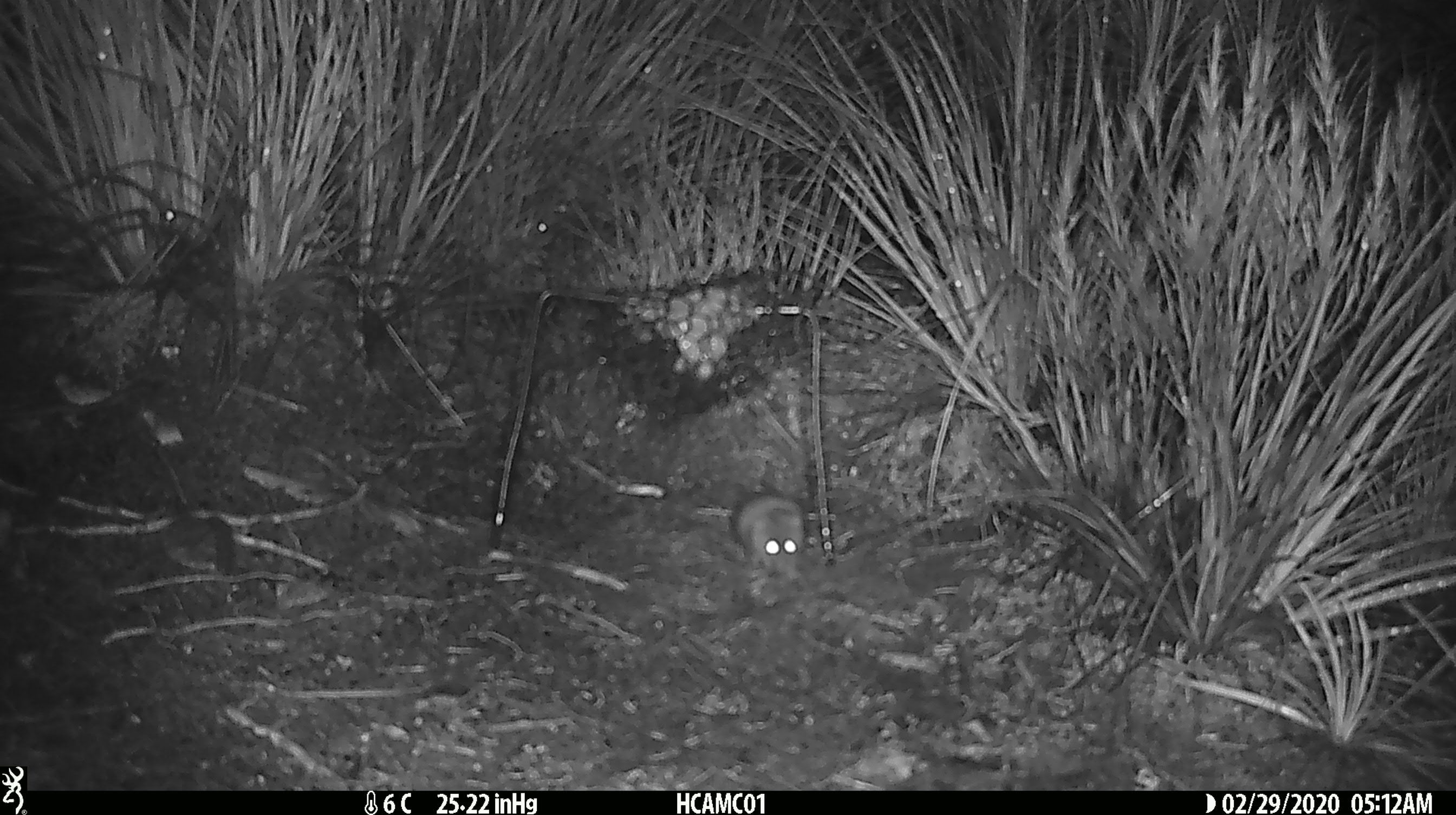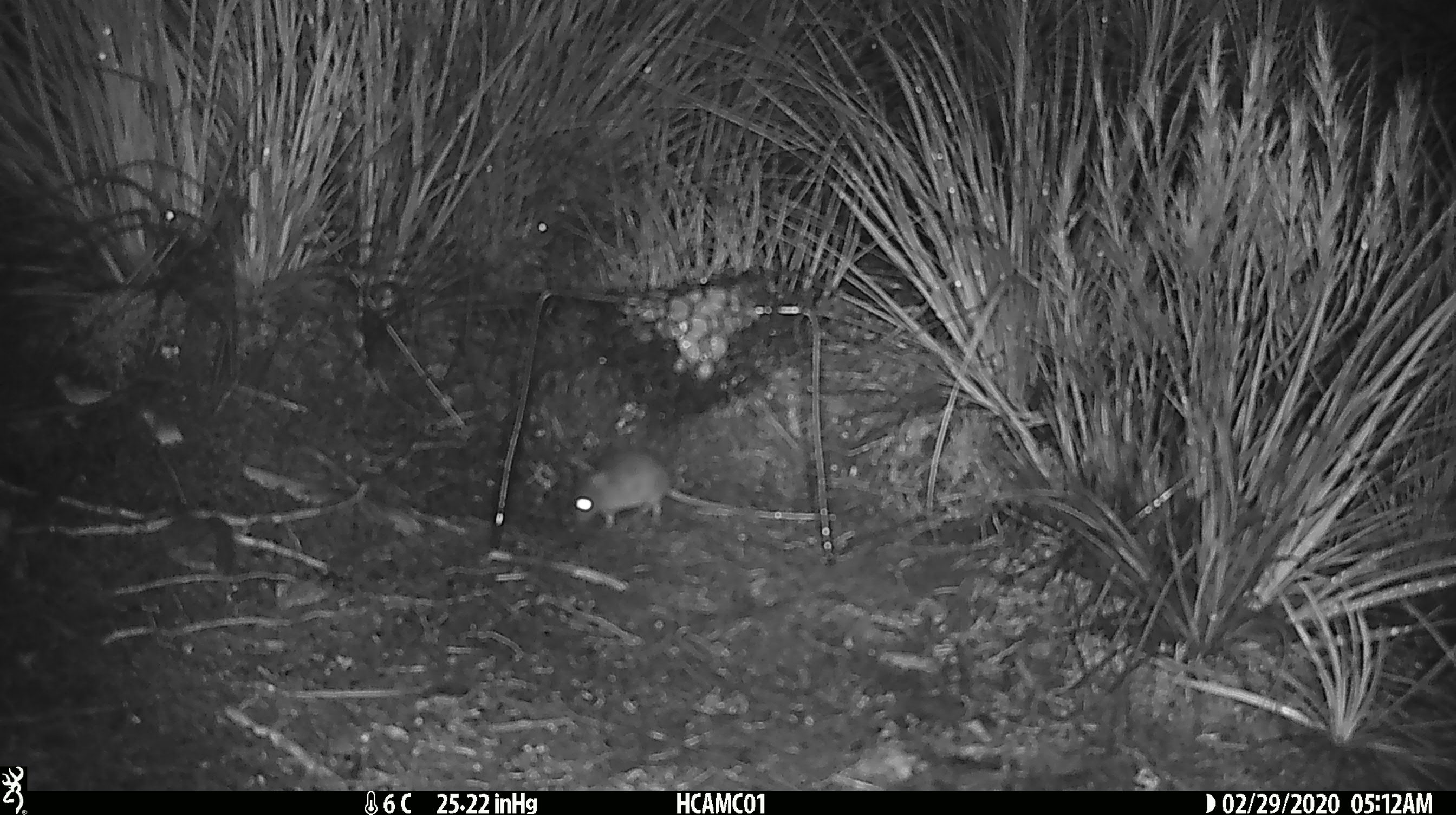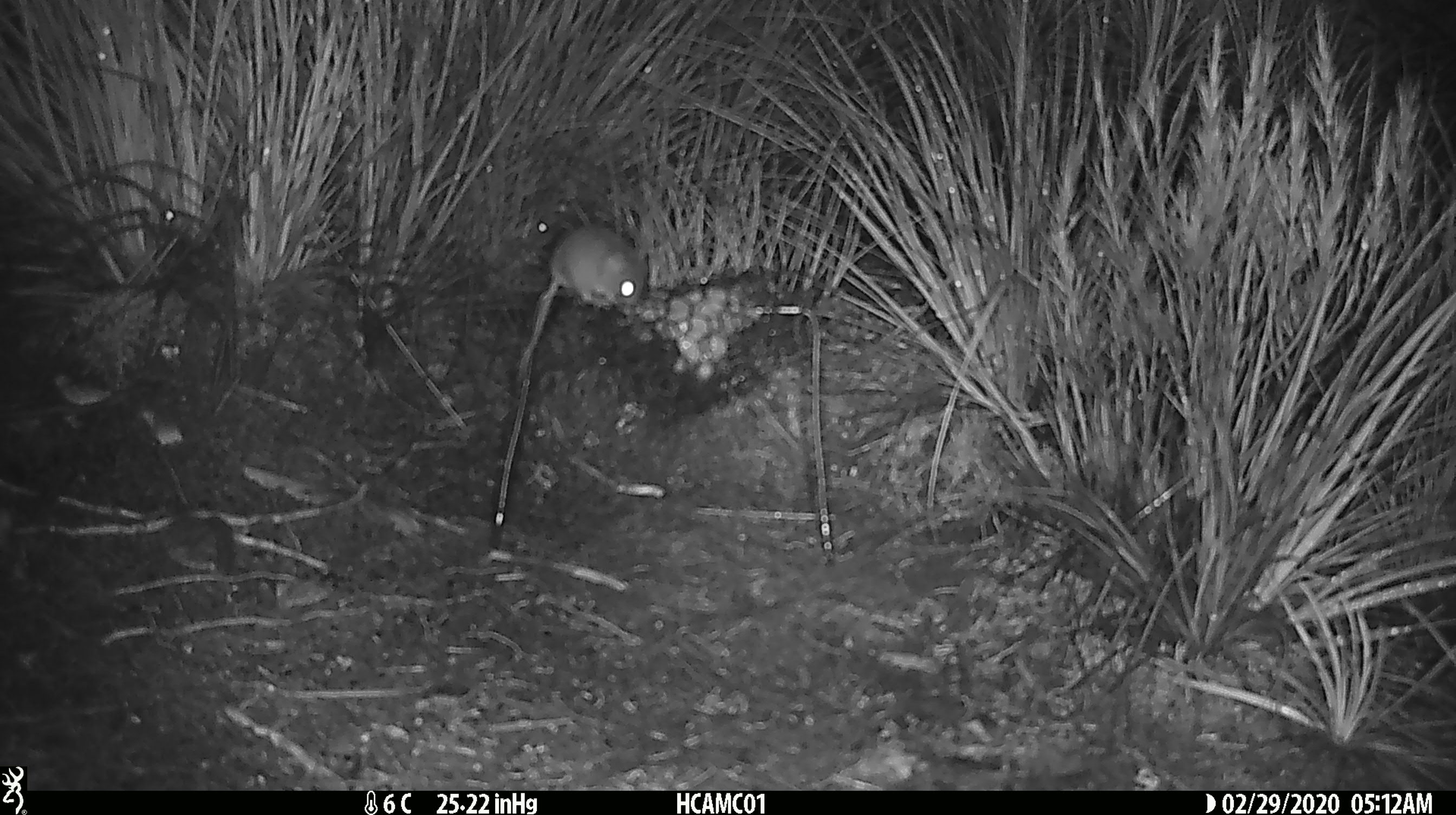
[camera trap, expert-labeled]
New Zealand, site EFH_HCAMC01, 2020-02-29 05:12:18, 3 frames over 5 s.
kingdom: Animalia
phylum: Chordata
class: Mammalia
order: Rodentia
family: Muridae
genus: Mus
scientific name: Mus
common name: mouse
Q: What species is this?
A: Mouse (Mus).